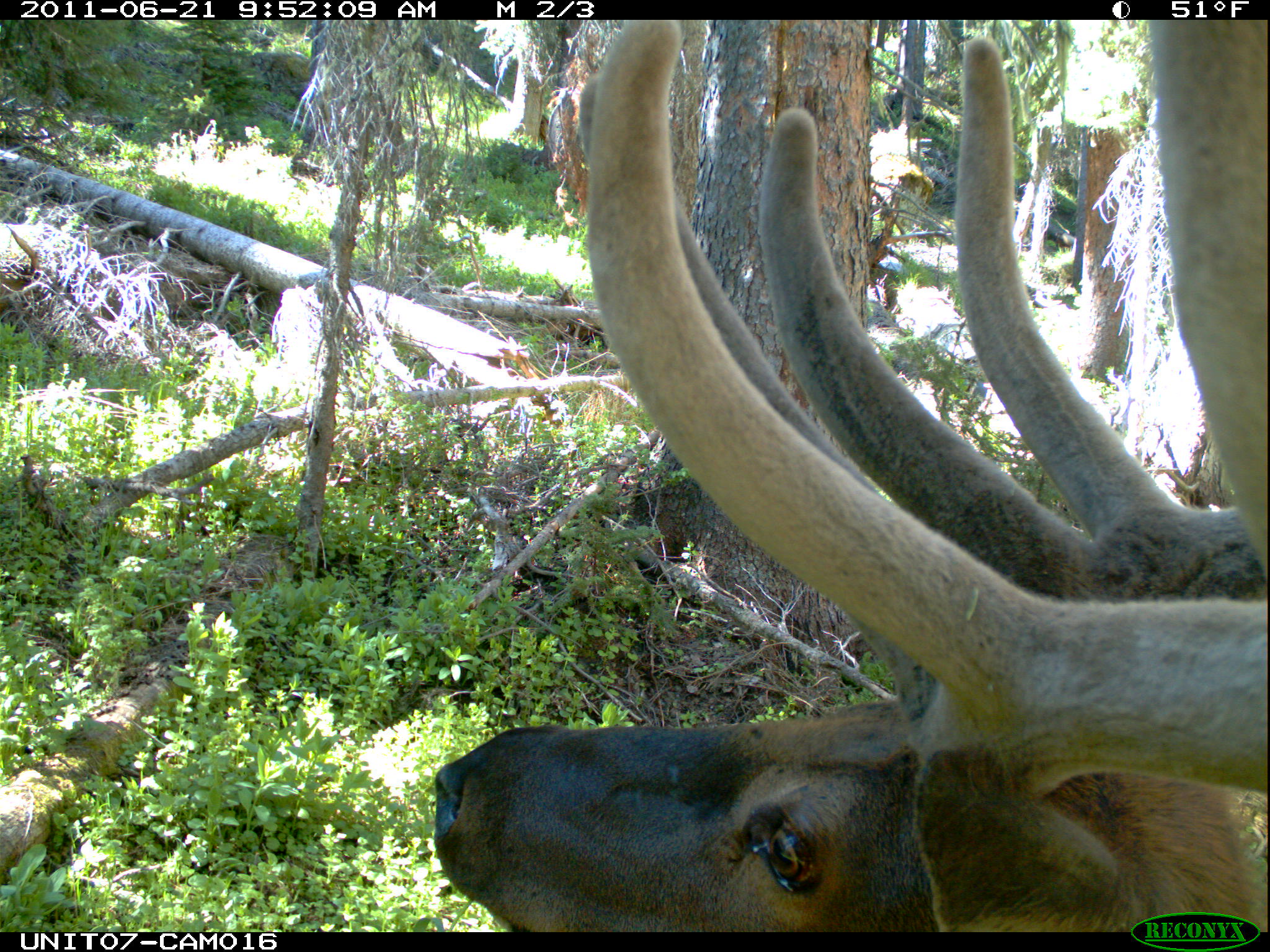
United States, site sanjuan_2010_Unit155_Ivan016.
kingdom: Animalia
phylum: Chordata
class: Mammalia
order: Artiodactyla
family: Cervidae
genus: Cervus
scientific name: Cervus elaphus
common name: red deer